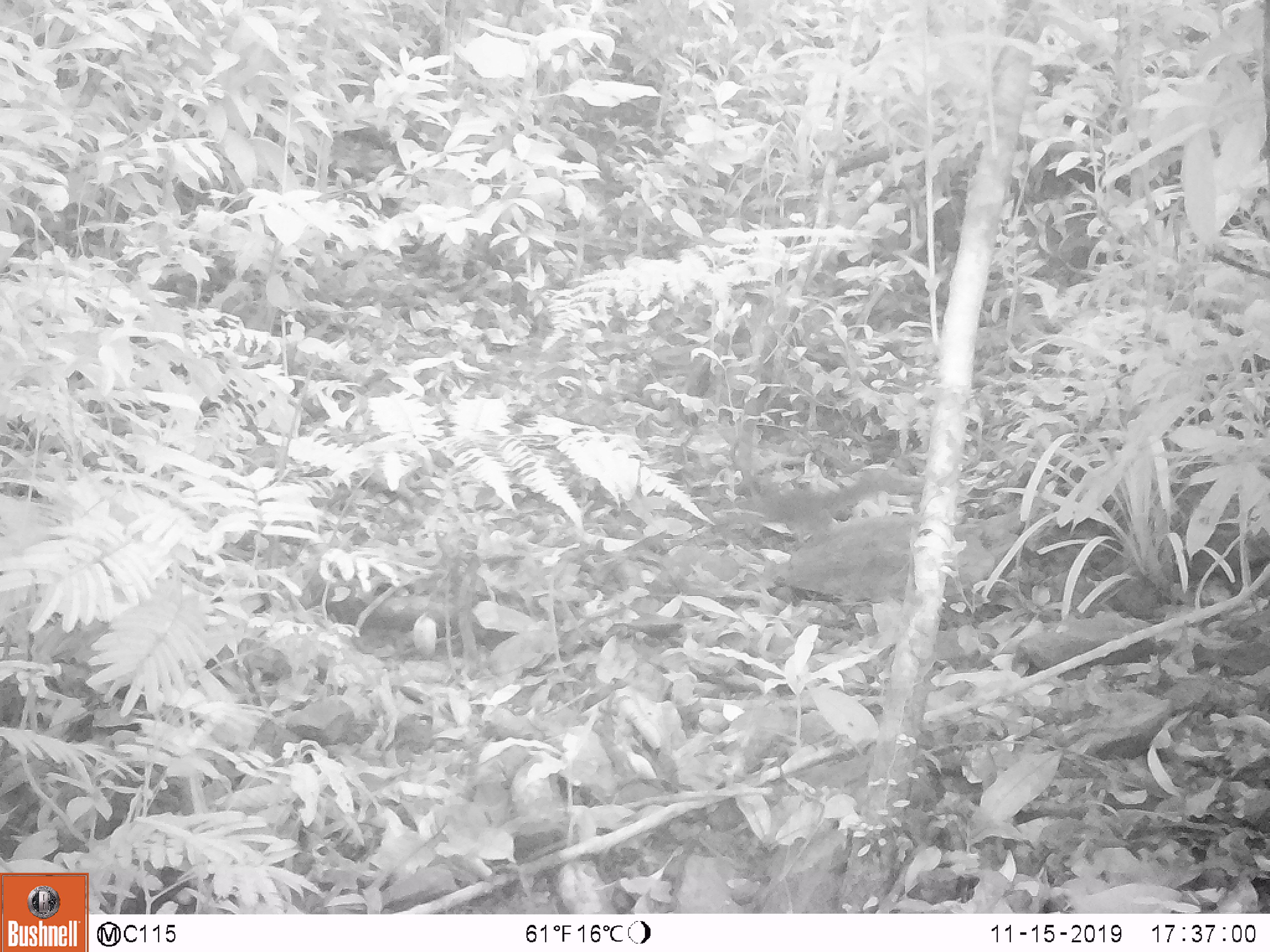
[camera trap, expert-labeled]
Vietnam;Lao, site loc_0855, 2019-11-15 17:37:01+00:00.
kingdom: Animalia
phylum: Chordata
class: Mammalia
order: Rodentia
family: Sciuridae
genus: Dremomys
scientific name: Dremomys rufigenis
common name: red-cheeked squirrel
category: red cheeked squirrel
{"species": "red cheeked squirrel (red-cheeked squirrel) (Dremomys rufigenis)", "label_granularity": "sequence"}